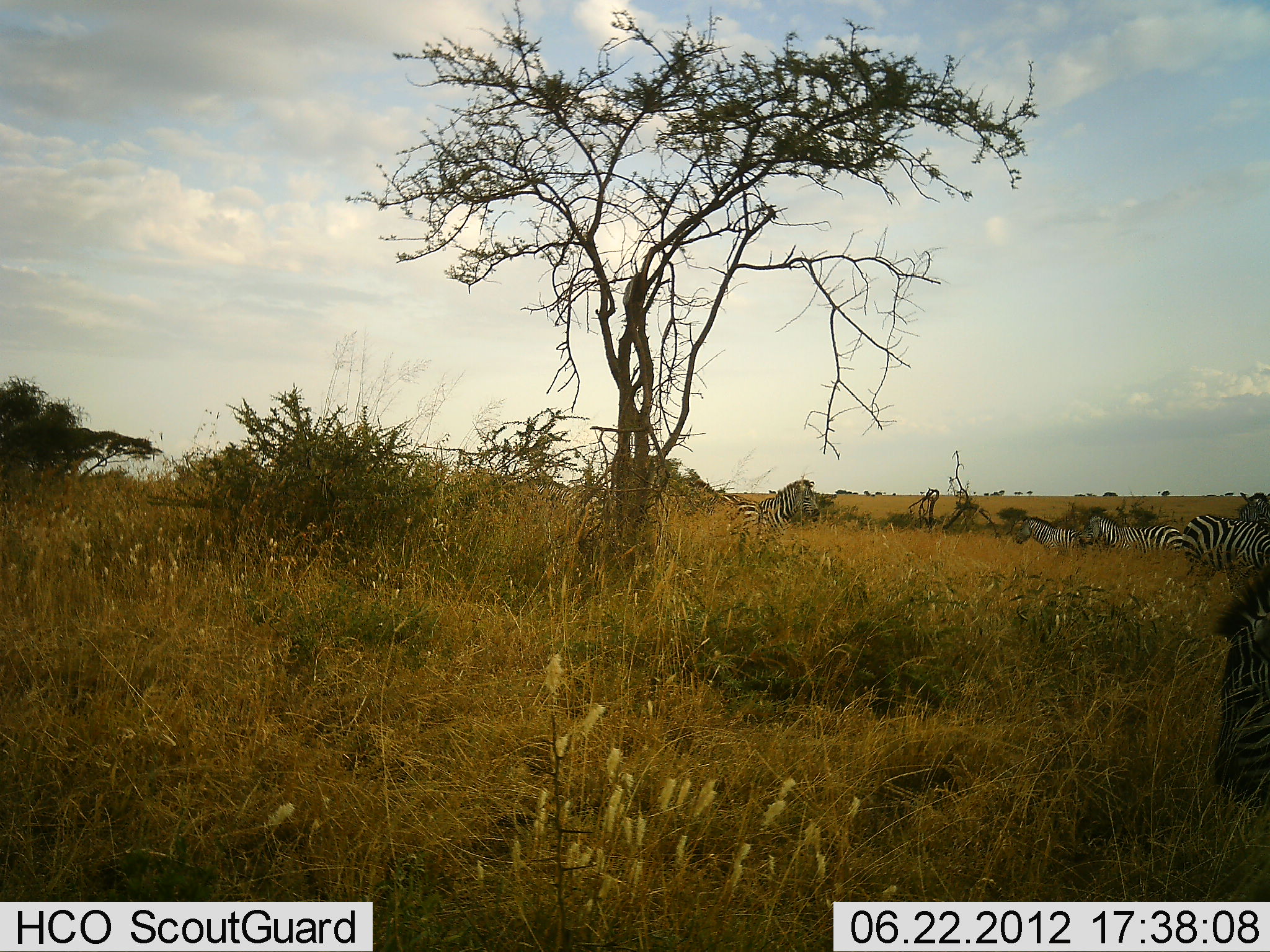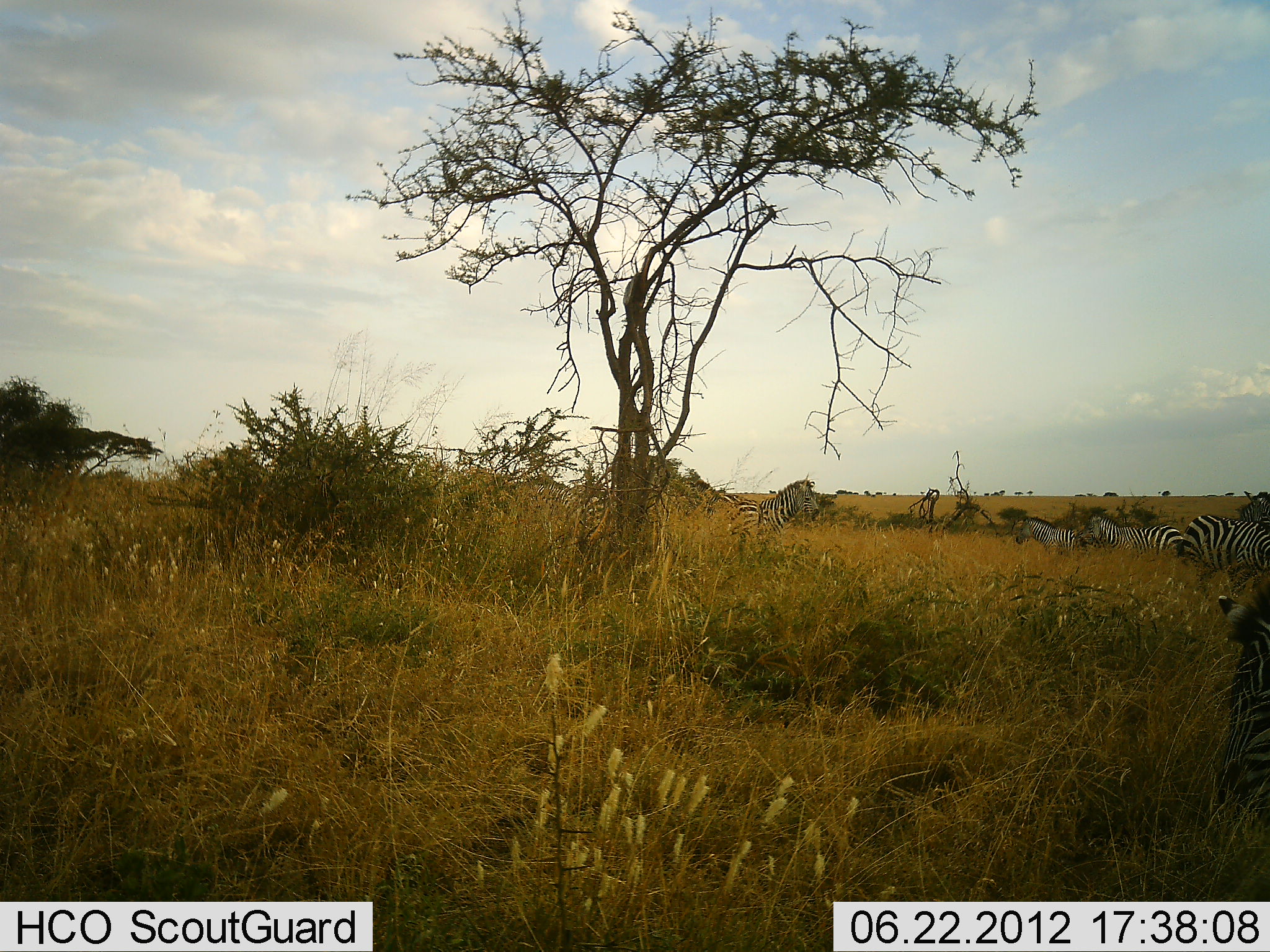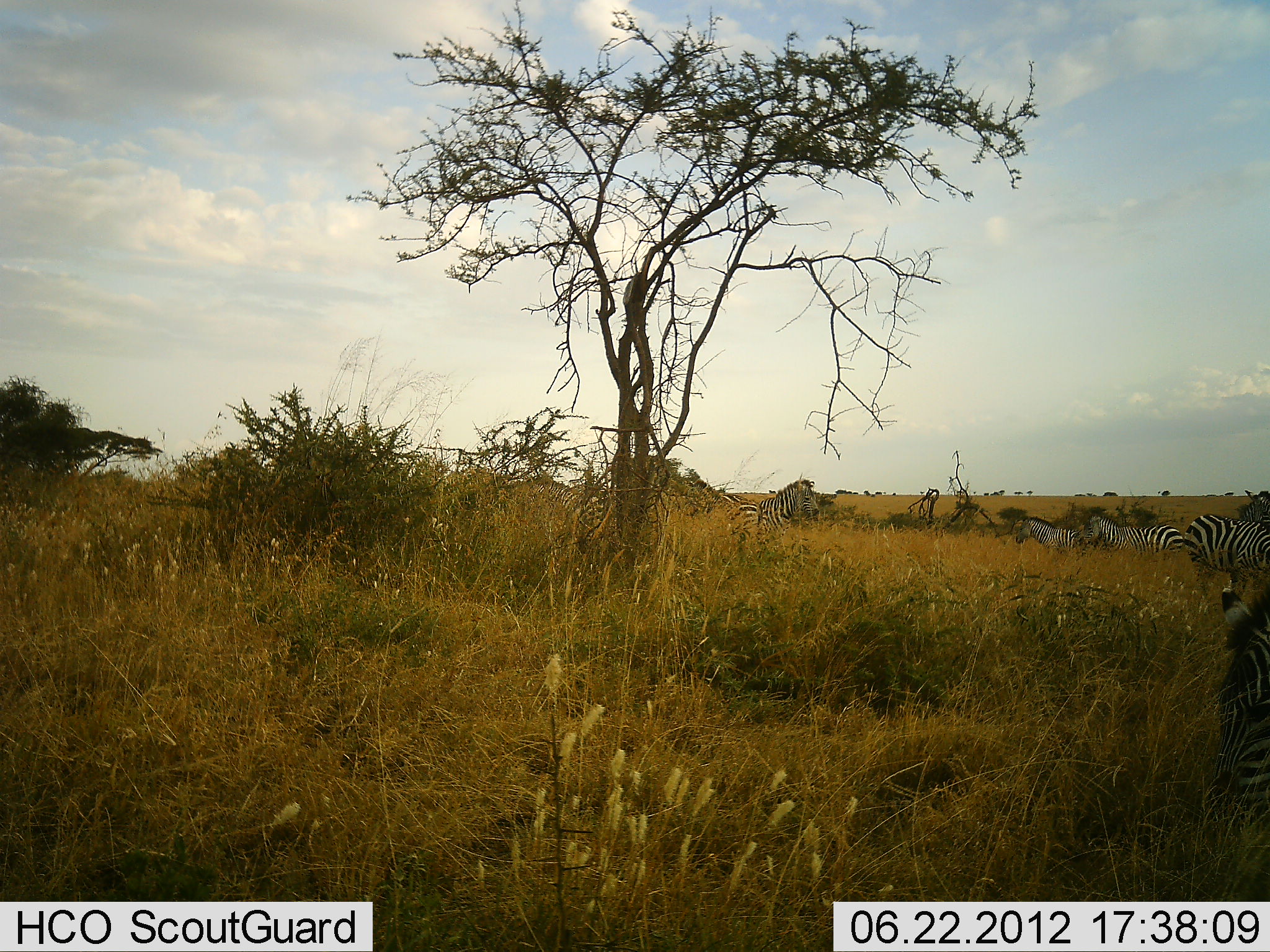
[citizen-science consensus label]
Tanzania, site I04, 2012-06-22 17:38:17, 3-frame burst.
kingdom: Animalia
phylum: Chordata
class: Mammalia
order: Perissodactyla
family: Equidae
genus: Equus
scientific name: Equus quagga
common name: plains zebra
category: zebra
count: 6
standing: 90%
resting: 10%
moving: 0%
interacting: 0%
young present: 0%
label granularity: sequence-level